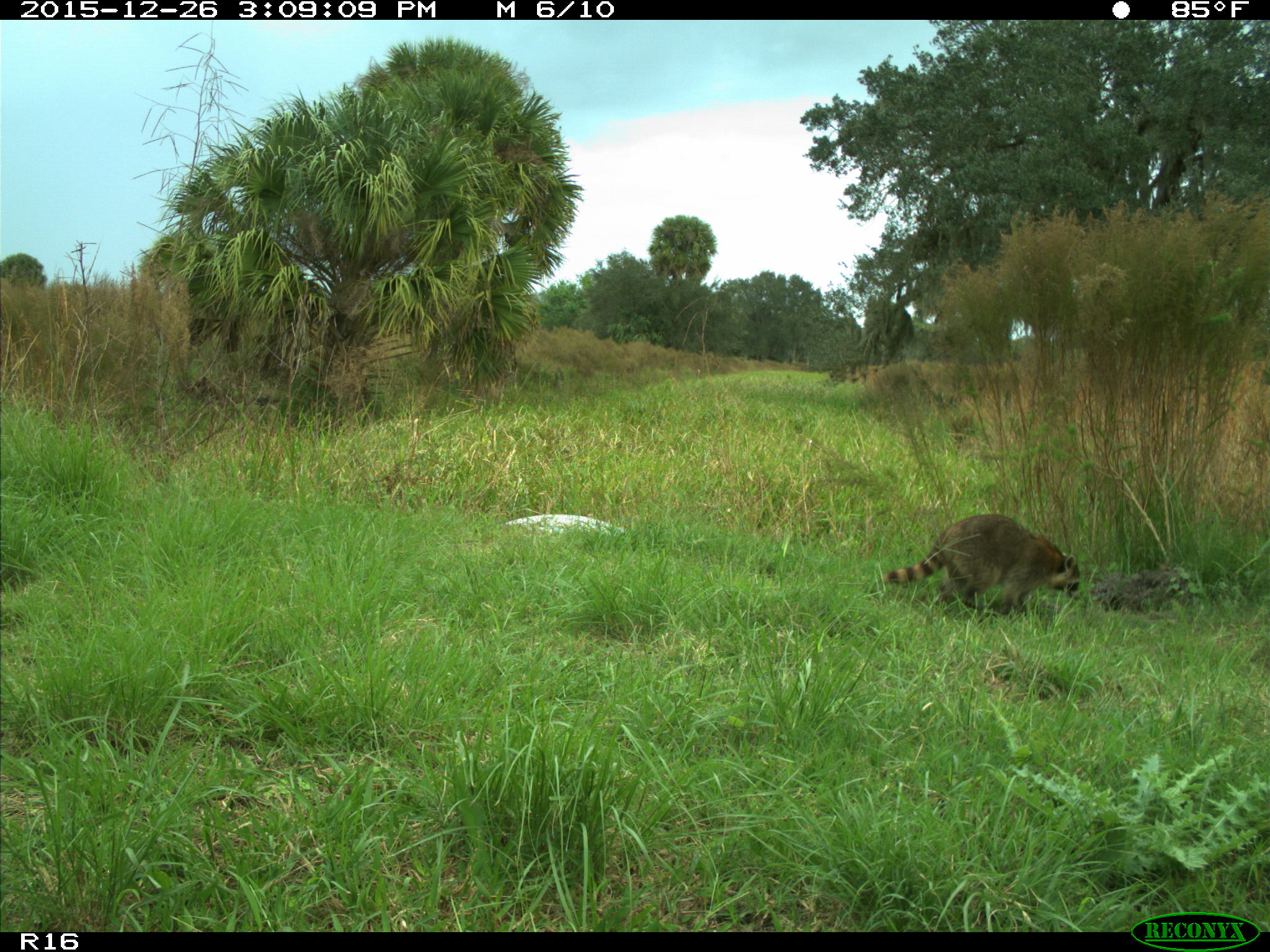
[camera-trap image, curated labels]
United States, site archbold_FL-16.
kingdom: Animalia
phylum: Chordata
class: Mammalia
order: Carnivora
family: Procyonidae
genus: Procyon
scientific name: Procyon lotor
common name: common raccoon